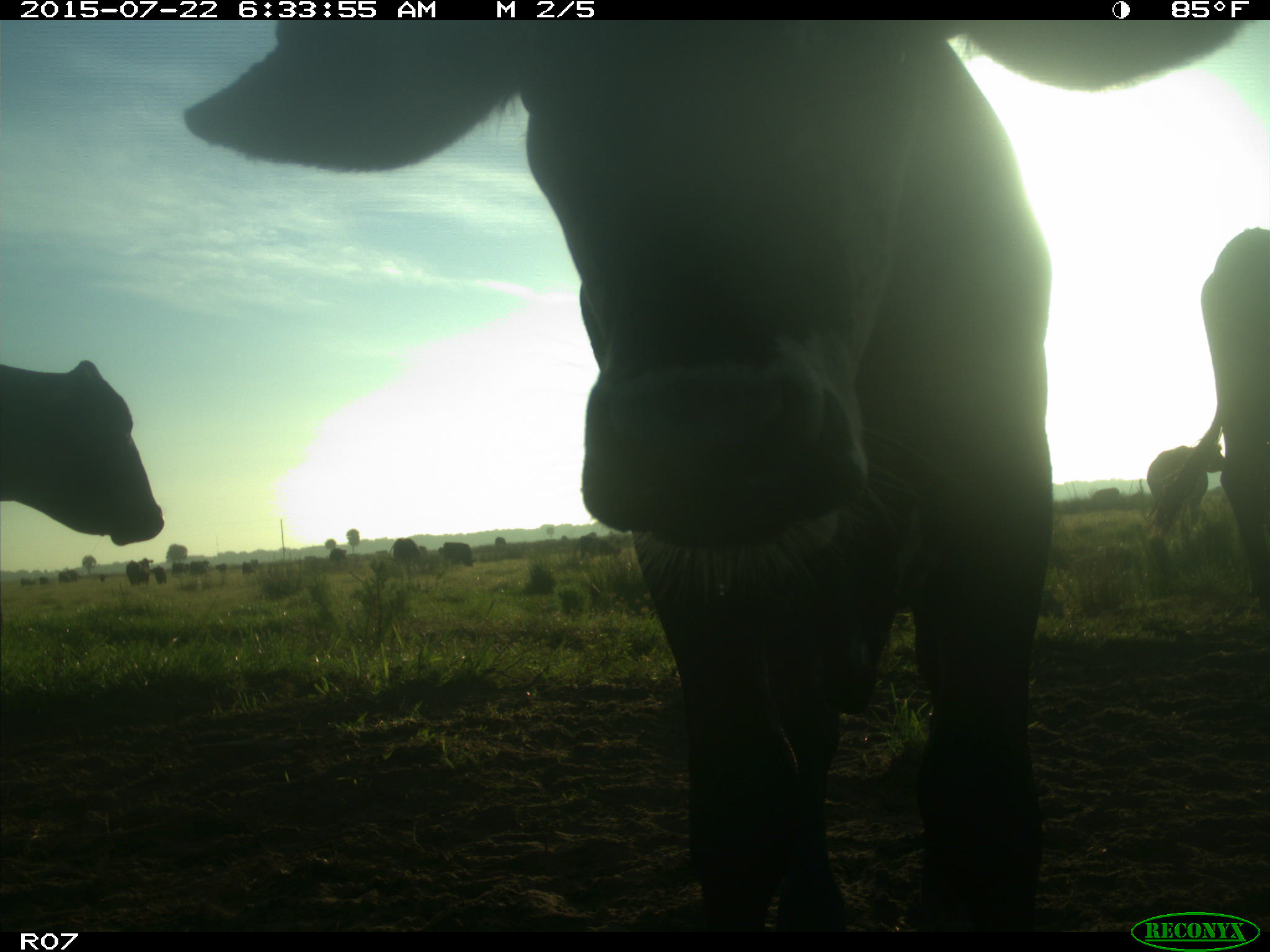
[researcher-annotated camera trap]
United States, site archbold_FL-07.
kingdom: Animalia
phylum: Chordata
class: Mammalia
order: Artiodactyla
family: Suidae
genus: Sus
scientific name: Sus scrofa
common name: wild boar